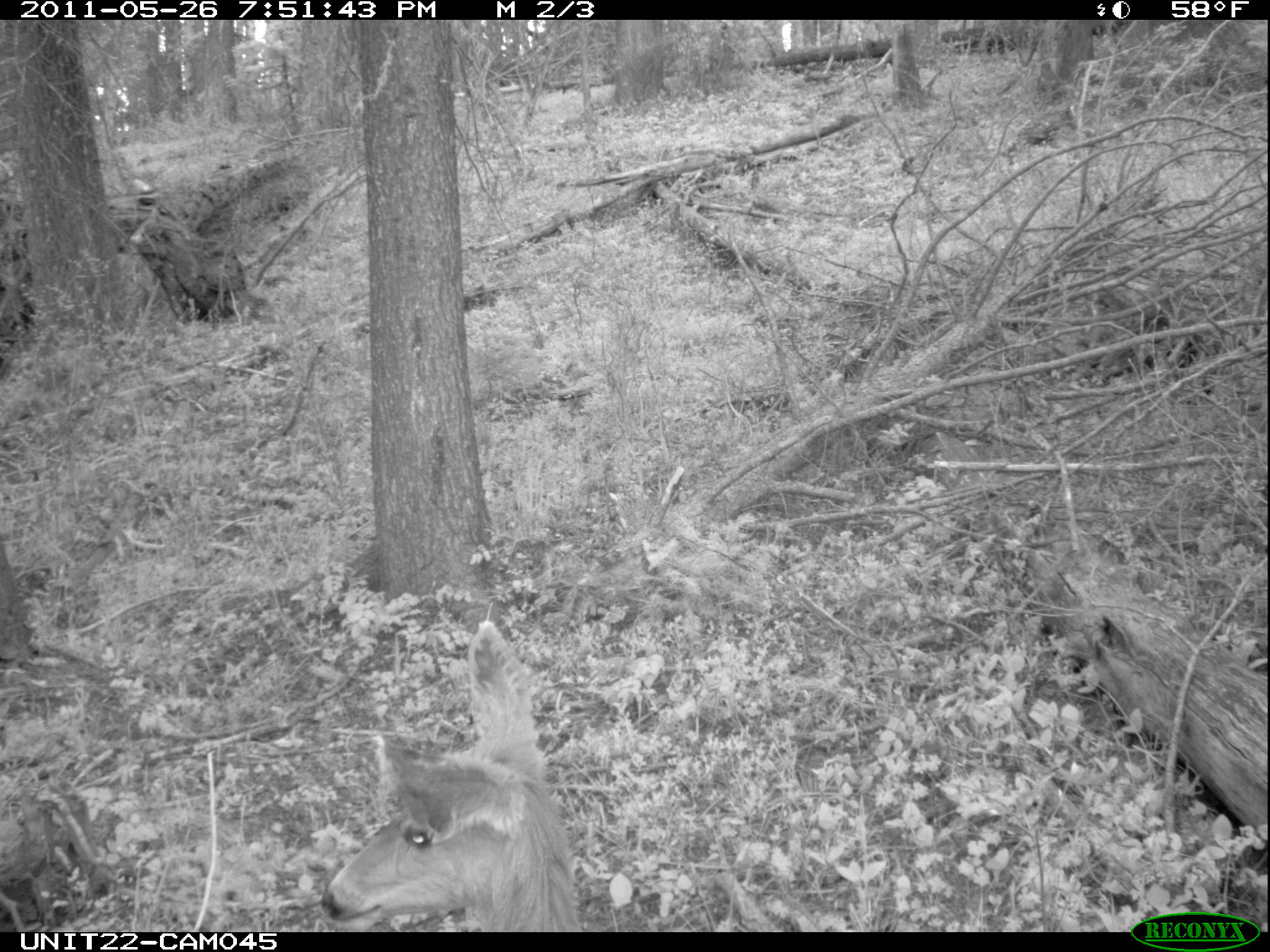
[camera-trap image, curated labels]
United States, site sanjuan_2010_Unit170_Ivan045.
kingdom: Animalia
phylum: Chordata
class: Mammalia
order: Artiodactyla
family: Cervidae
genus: Odocoileus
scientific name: Odocoileus hemionus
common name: mule deer